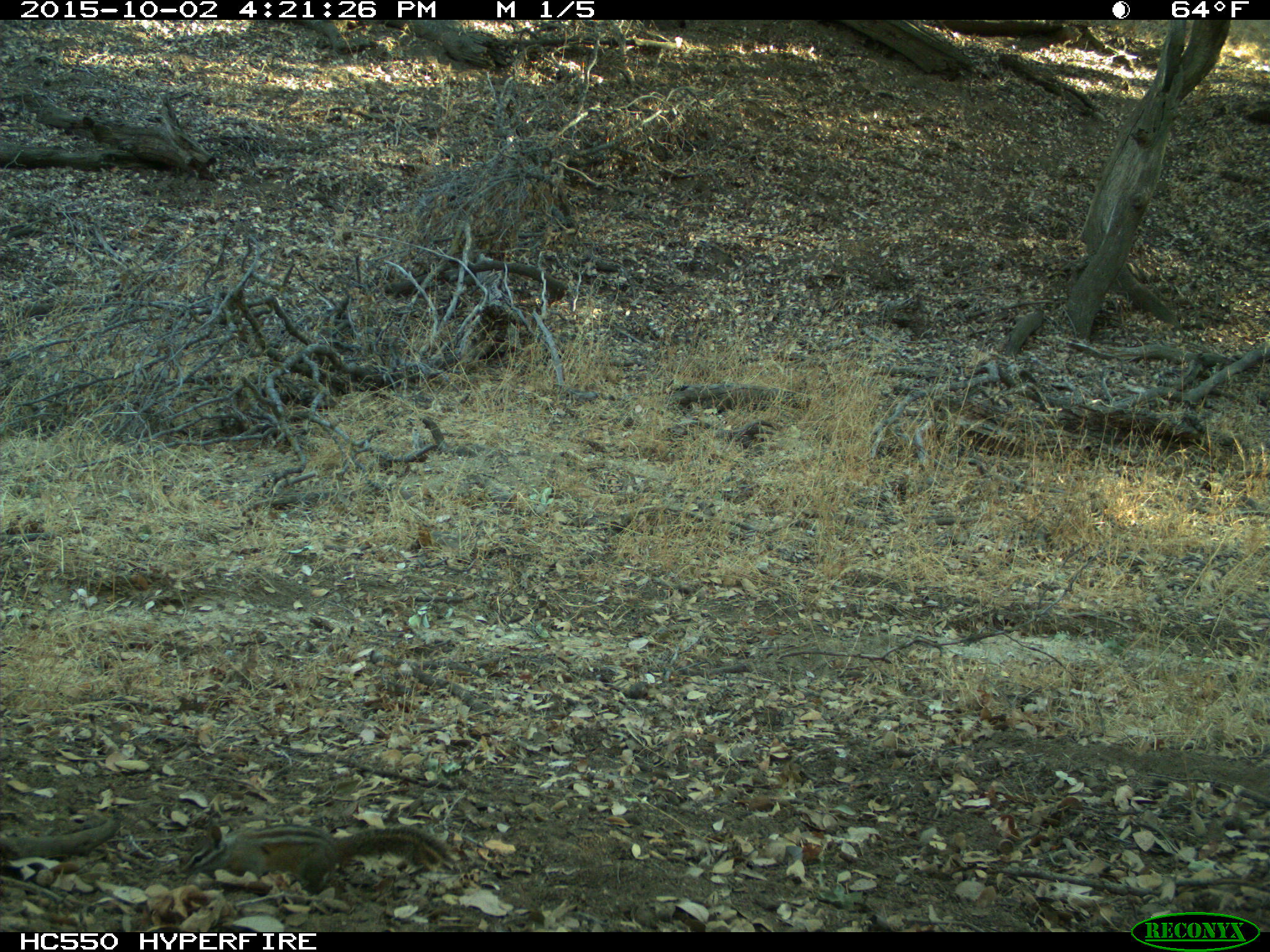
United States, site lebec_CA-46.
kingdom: Animalia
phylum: Chordata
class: Mammalia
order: Rodentia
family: Sciuridae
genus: Tamias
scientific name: Tamias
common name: chipmunk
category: unidentified chipmunk